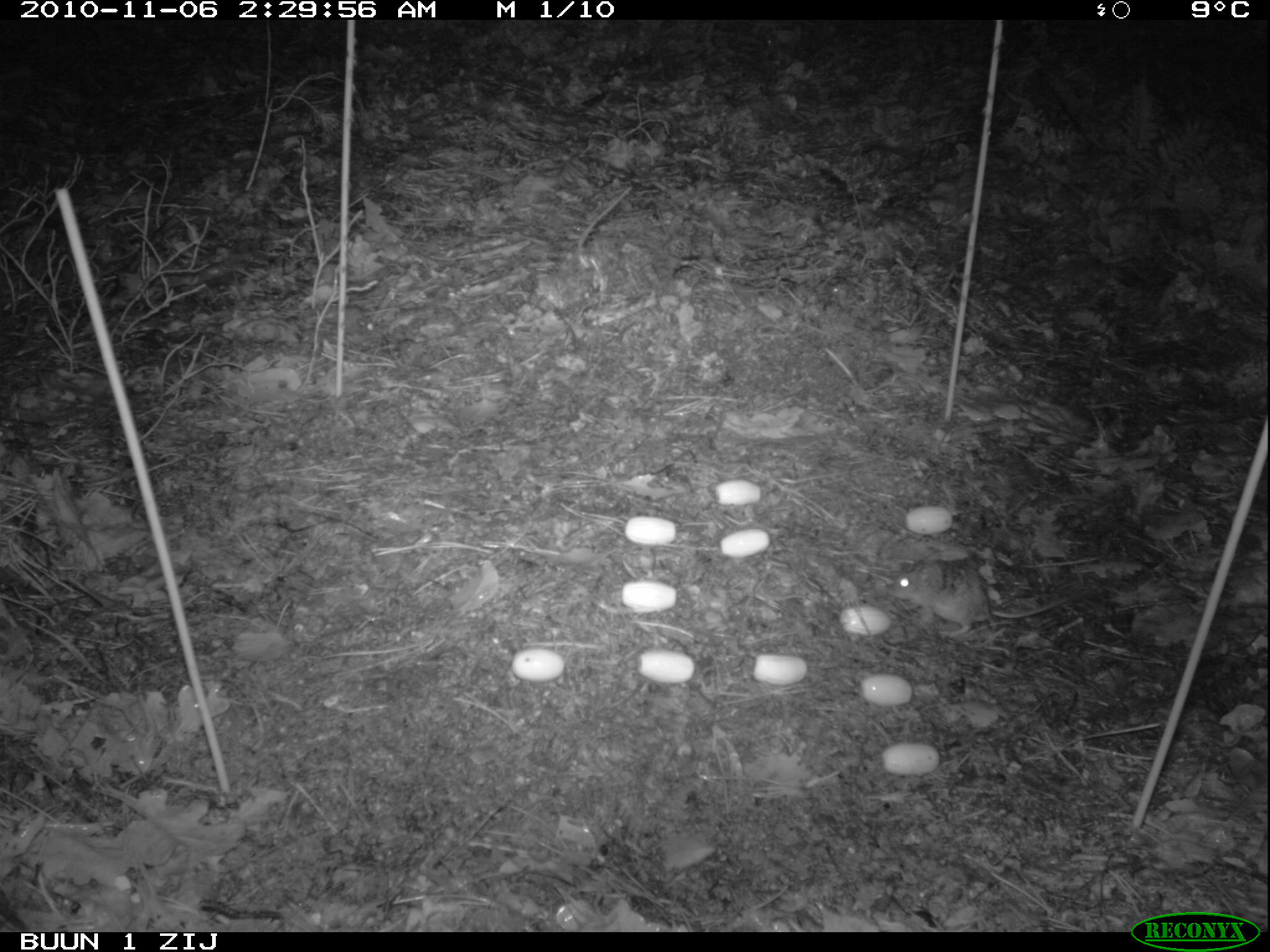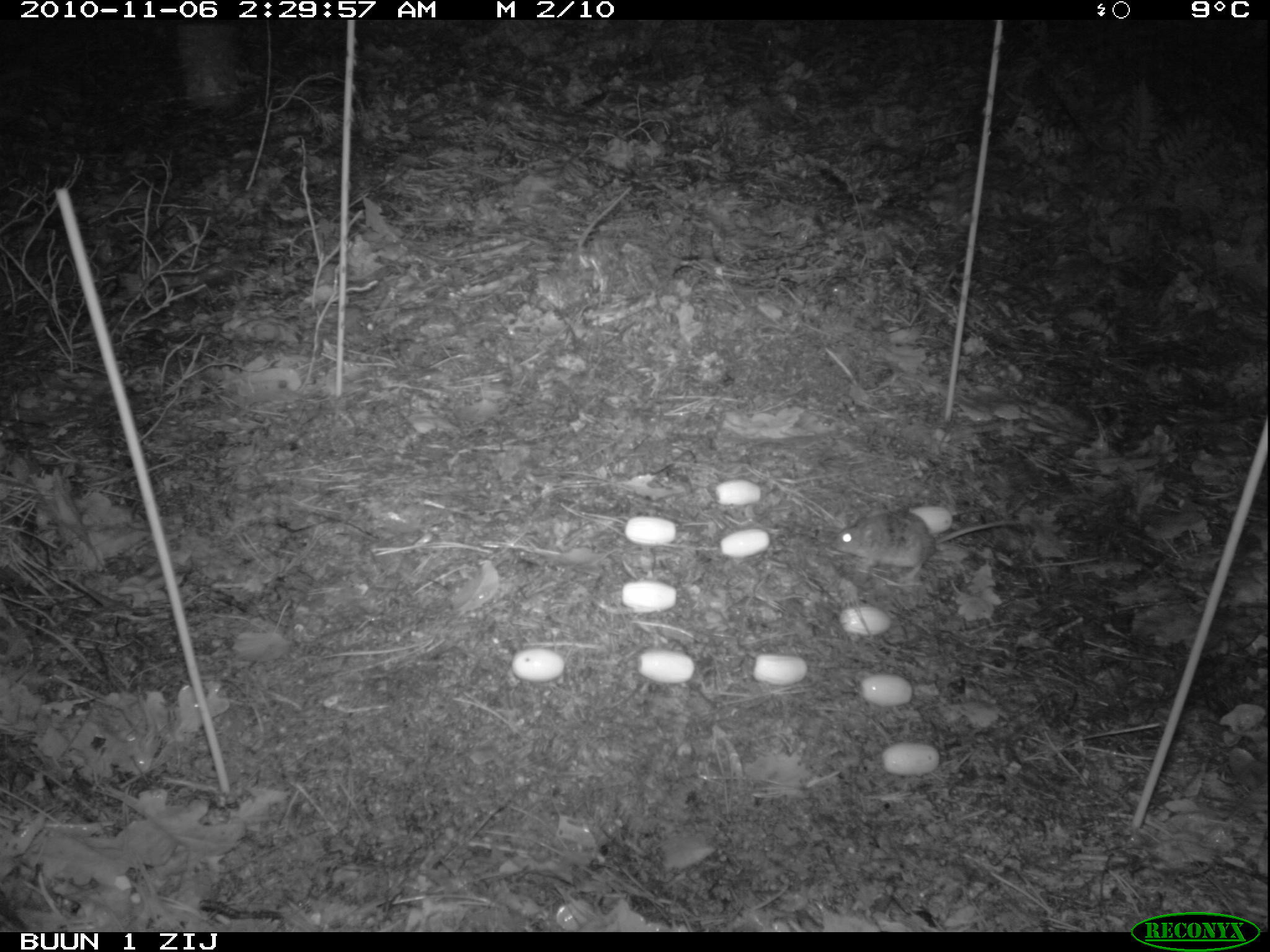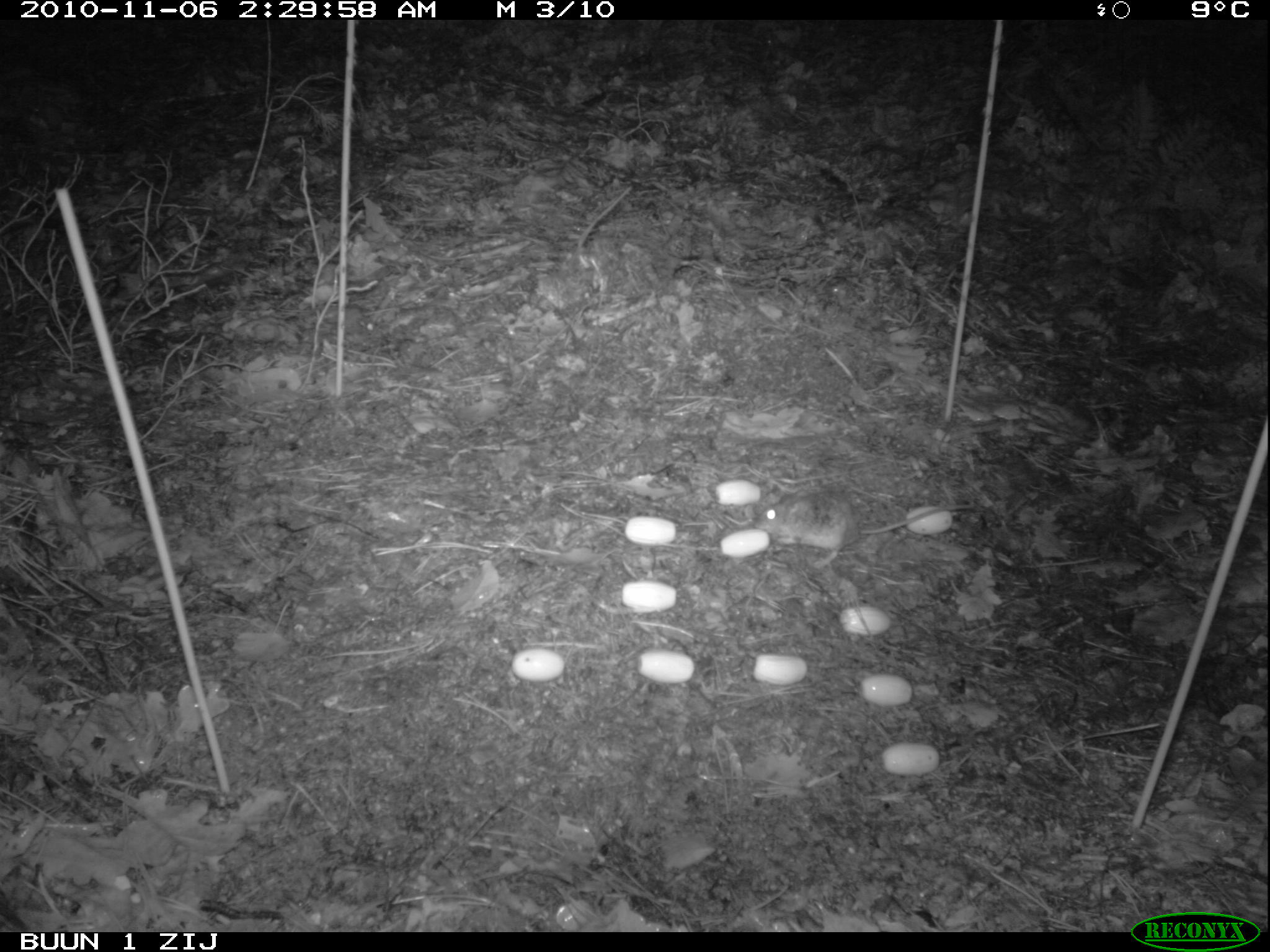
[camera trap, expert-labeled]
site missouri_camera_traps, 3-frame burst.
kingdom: Animalia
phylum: Chordata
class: Mammalia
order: Rodentia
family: Muridae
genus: Apodemus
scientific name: Apodemus sylvaticus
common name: wood mouse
Wood mouse (Apodemus sylvaticus). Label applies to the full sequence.